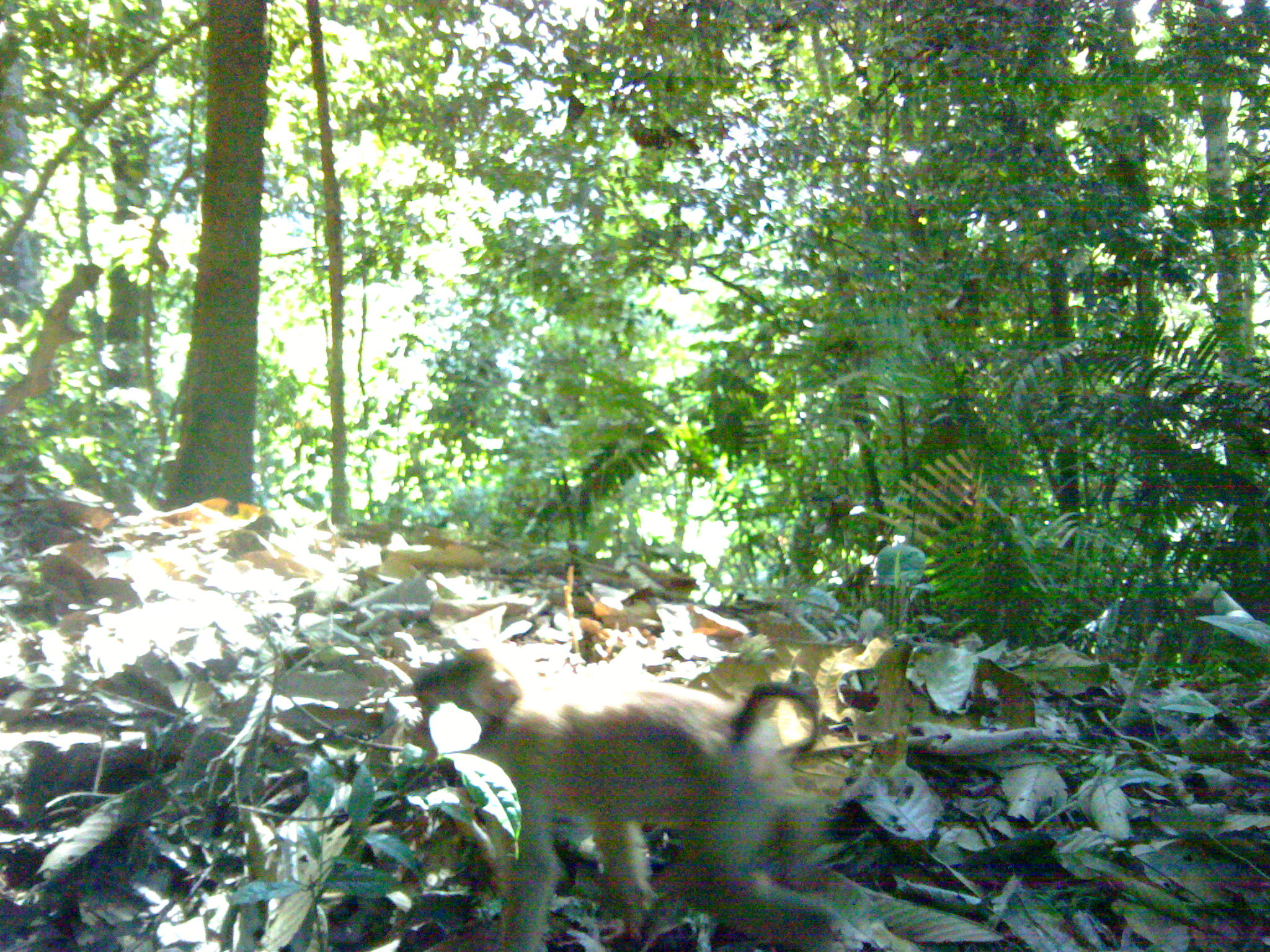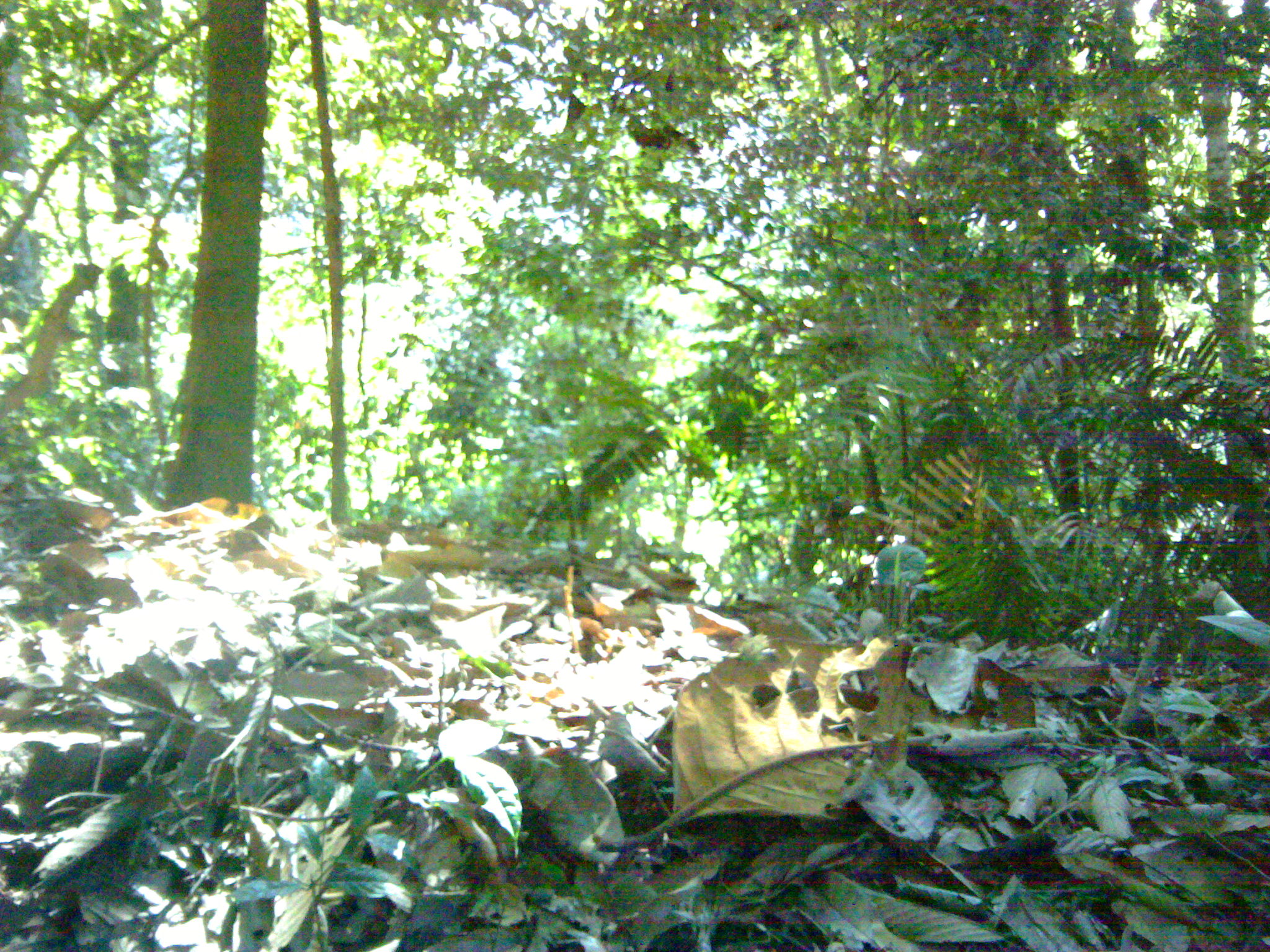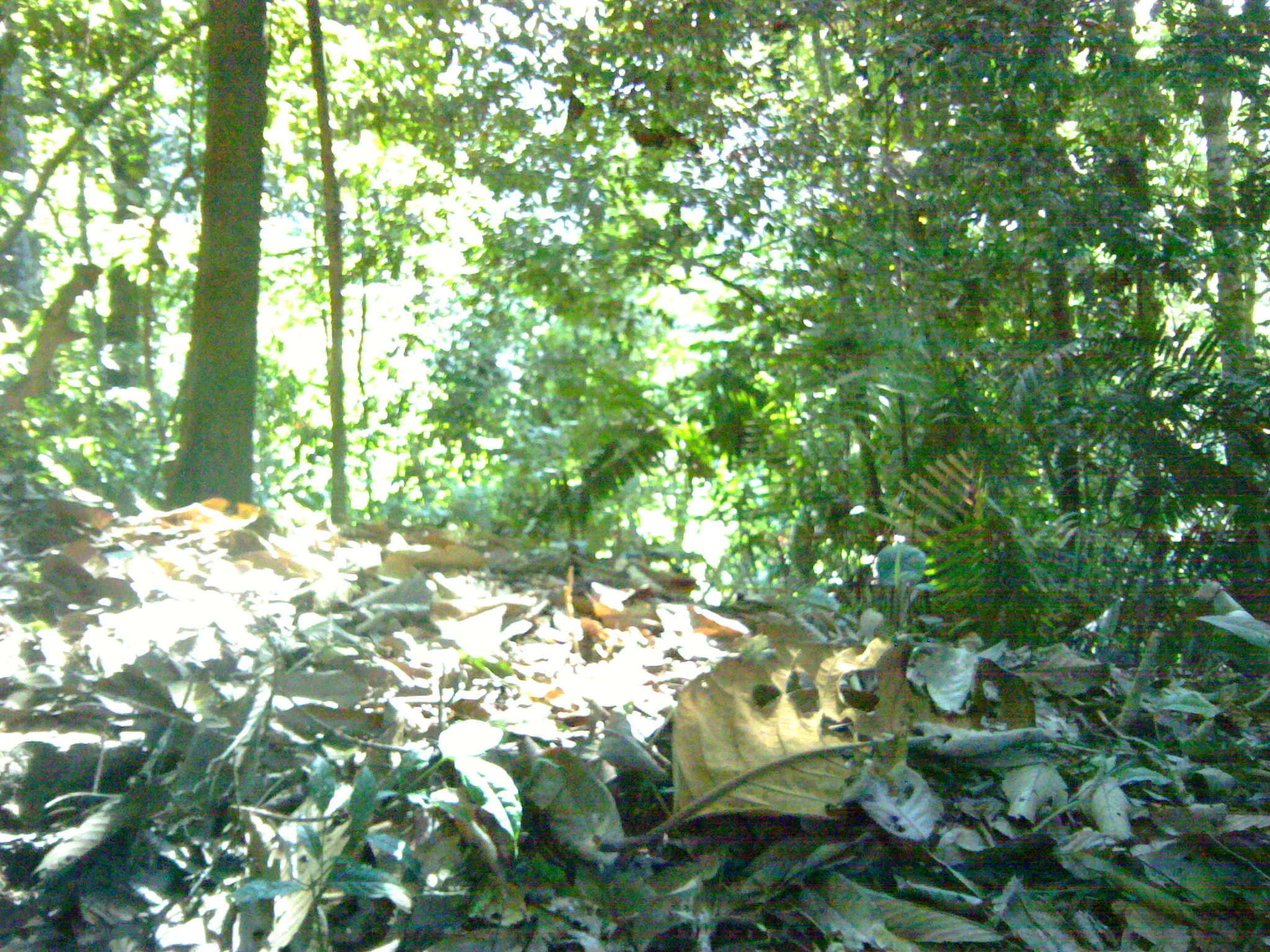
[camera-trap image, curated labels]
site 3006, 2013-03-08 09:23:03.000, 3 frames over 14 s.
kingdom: Animalia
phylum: Chordata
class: Mammalia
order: Primates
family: Cercopithecidae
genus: Macaca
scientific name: Macaca nemestrina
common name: southern pig-tailed macaque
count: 1